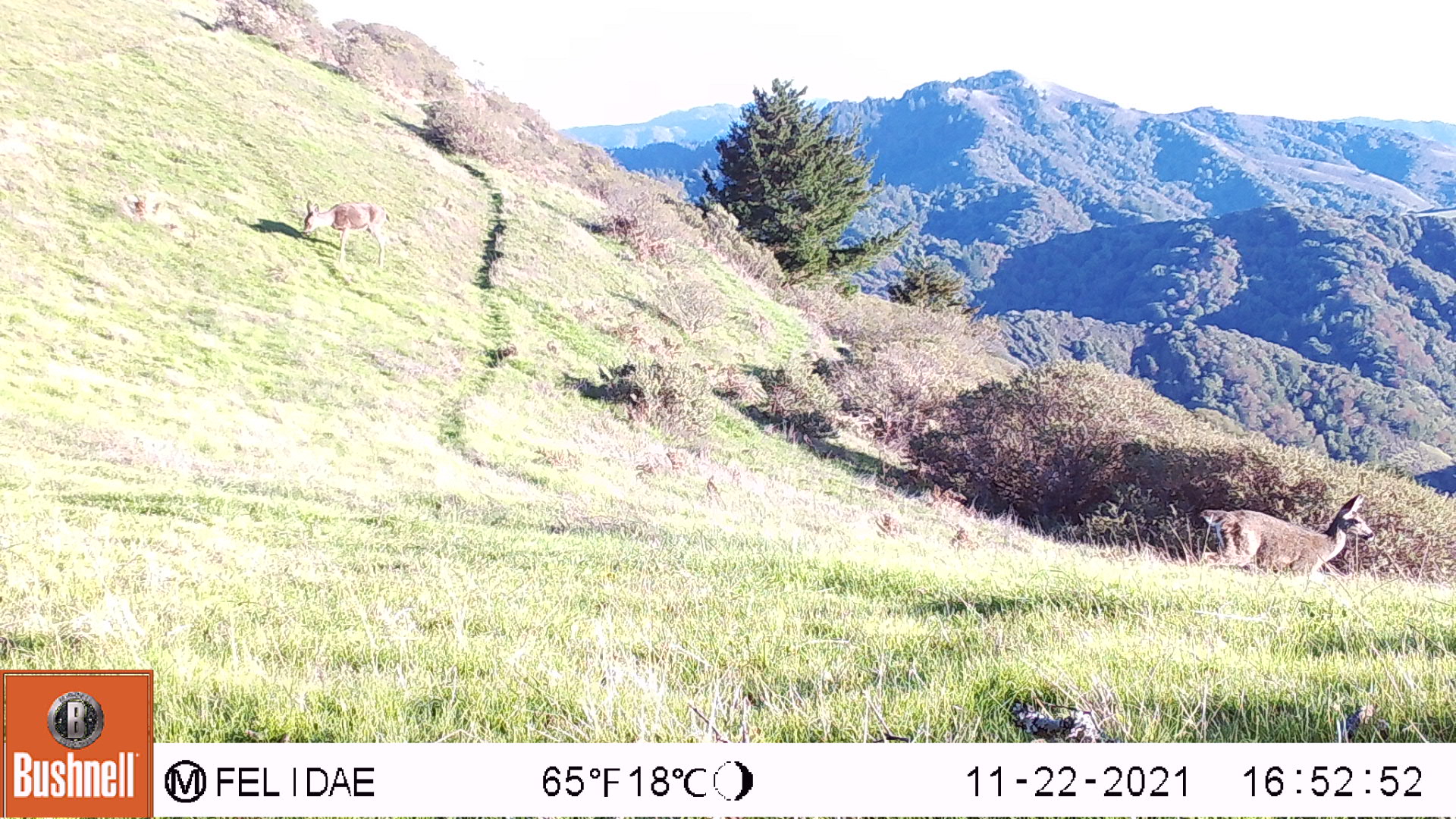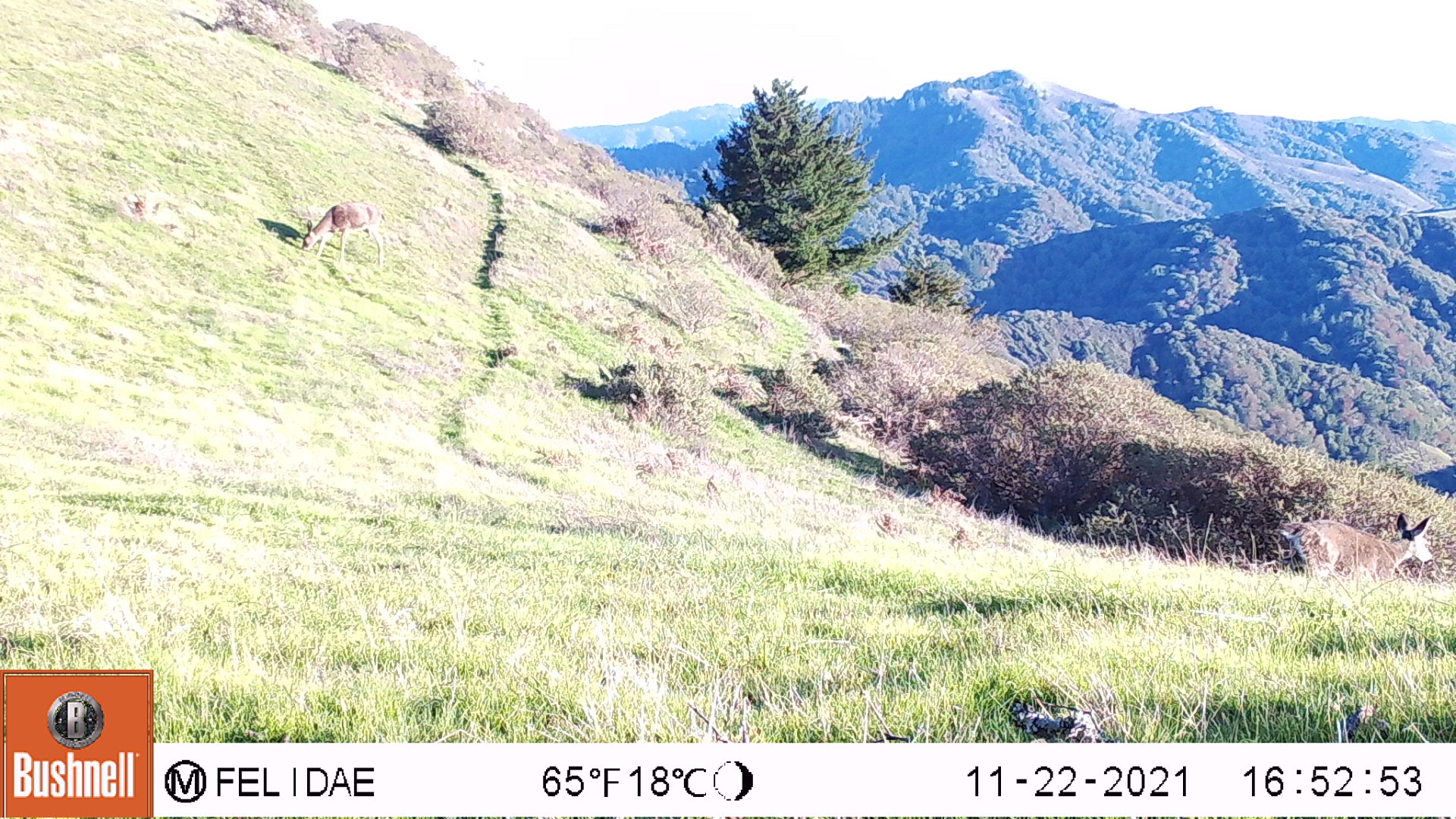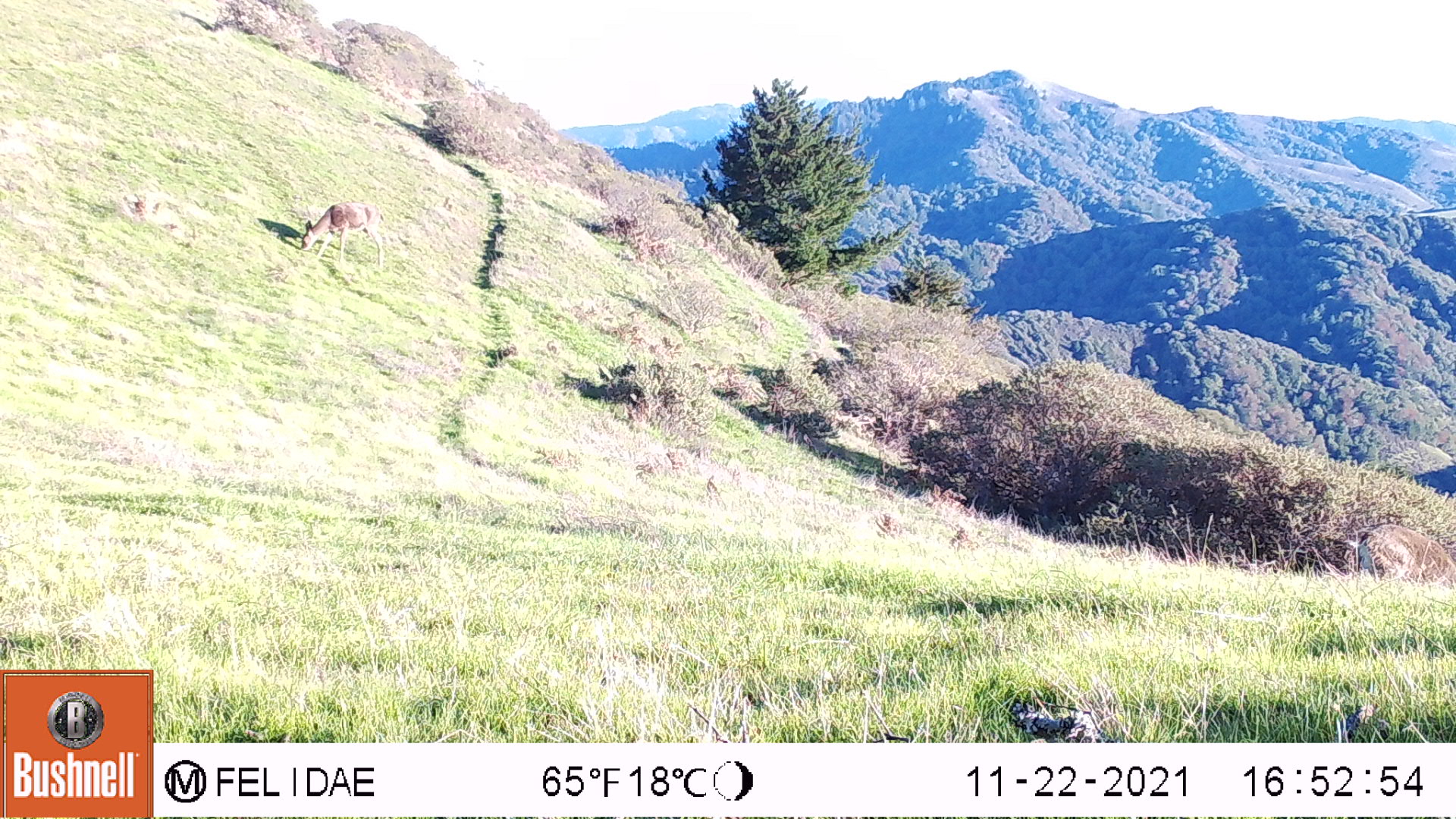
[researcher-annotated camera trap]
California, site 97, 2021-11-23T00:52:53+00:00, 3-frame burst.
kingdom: Animalia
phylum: Chordata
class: Mammalia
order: Artiodactyla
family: Cervidae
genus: Odocoileus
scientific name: Odocoileus hemionus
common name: mule deer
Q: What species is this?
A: Mule deer (Odocoileus hemionus).